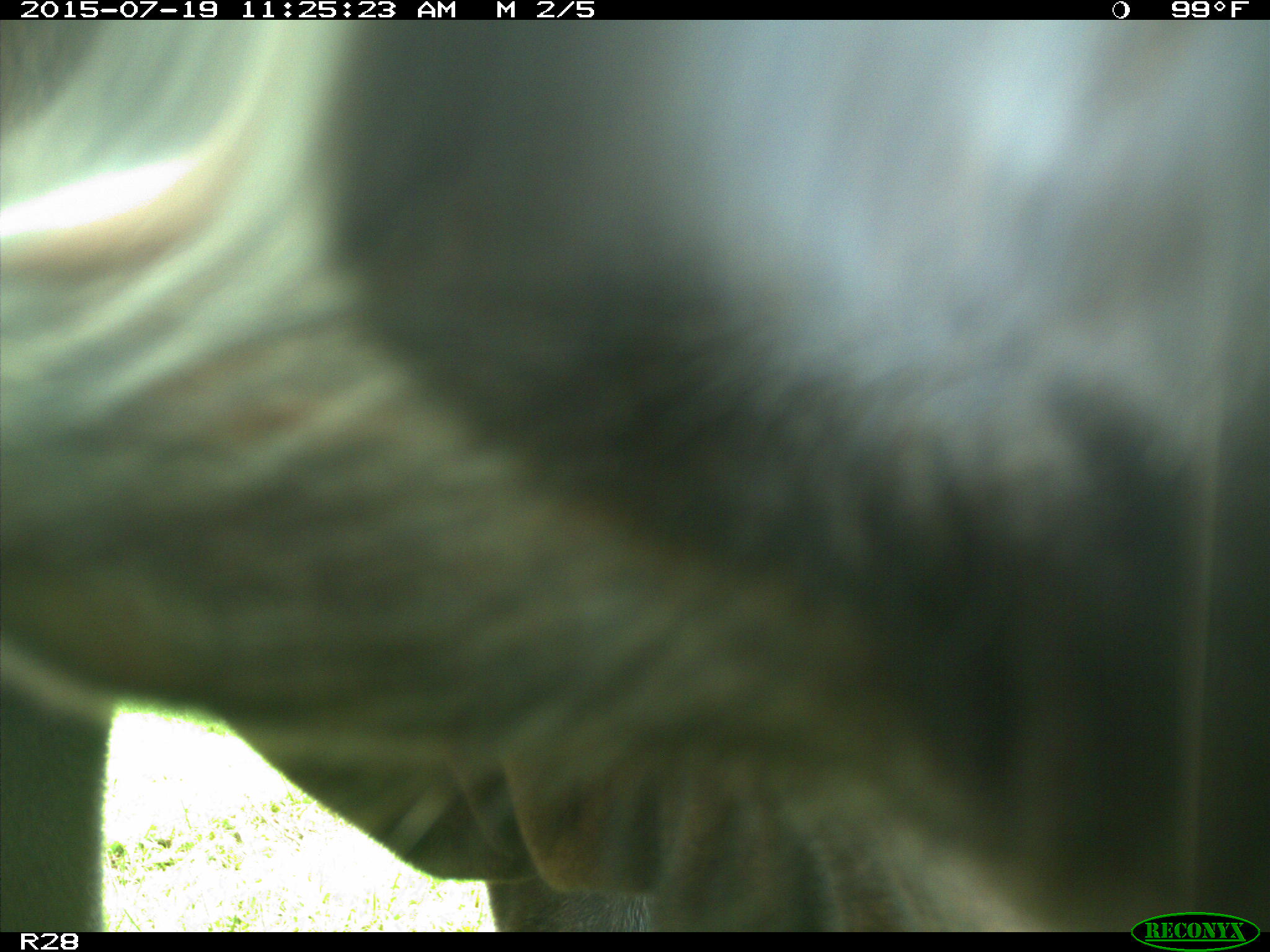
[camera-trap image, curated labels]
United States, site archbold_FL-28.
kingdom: Animalia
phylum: Chordata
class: Mammalia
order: Artiodactyla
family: Bovidae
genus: Bos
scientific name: Bos taurus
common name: domestic cow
Bos taurus (domestic cow).